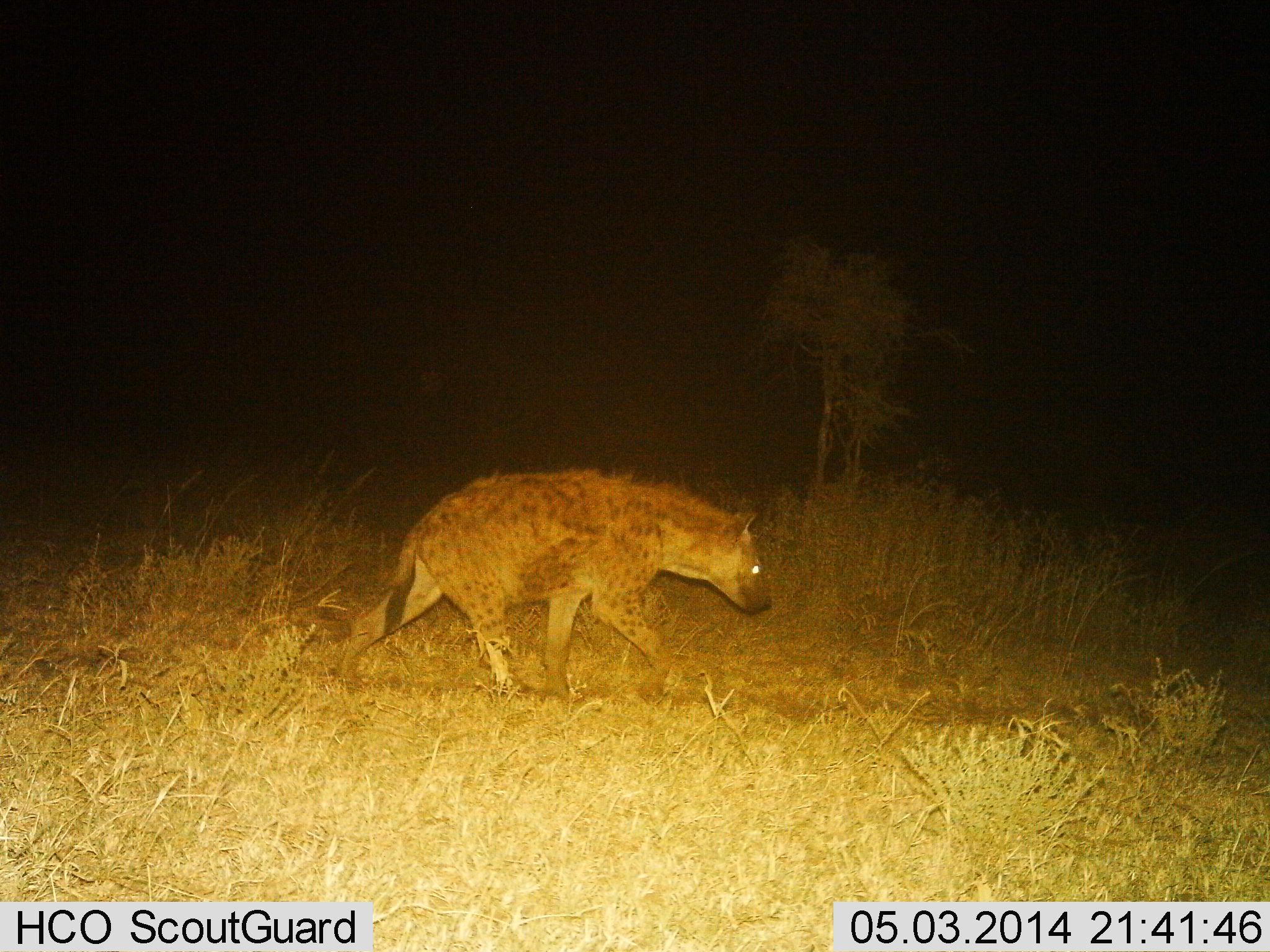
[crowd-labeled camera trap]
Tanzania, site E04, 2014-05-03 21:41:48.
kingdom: Animalia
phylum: Chordata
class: Mammalia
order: Carnivora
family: Hyaenidae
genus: Crocuta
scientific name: Crocuta crocuta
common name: spotted hyena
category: hyenaspotted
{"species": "hyenaspotted (spotted hyena) (Crocuta crocuta)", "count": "1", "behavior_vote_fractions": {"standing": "0%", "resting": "0%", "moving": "100%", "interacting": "0%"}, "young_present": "0%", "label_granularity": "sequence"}